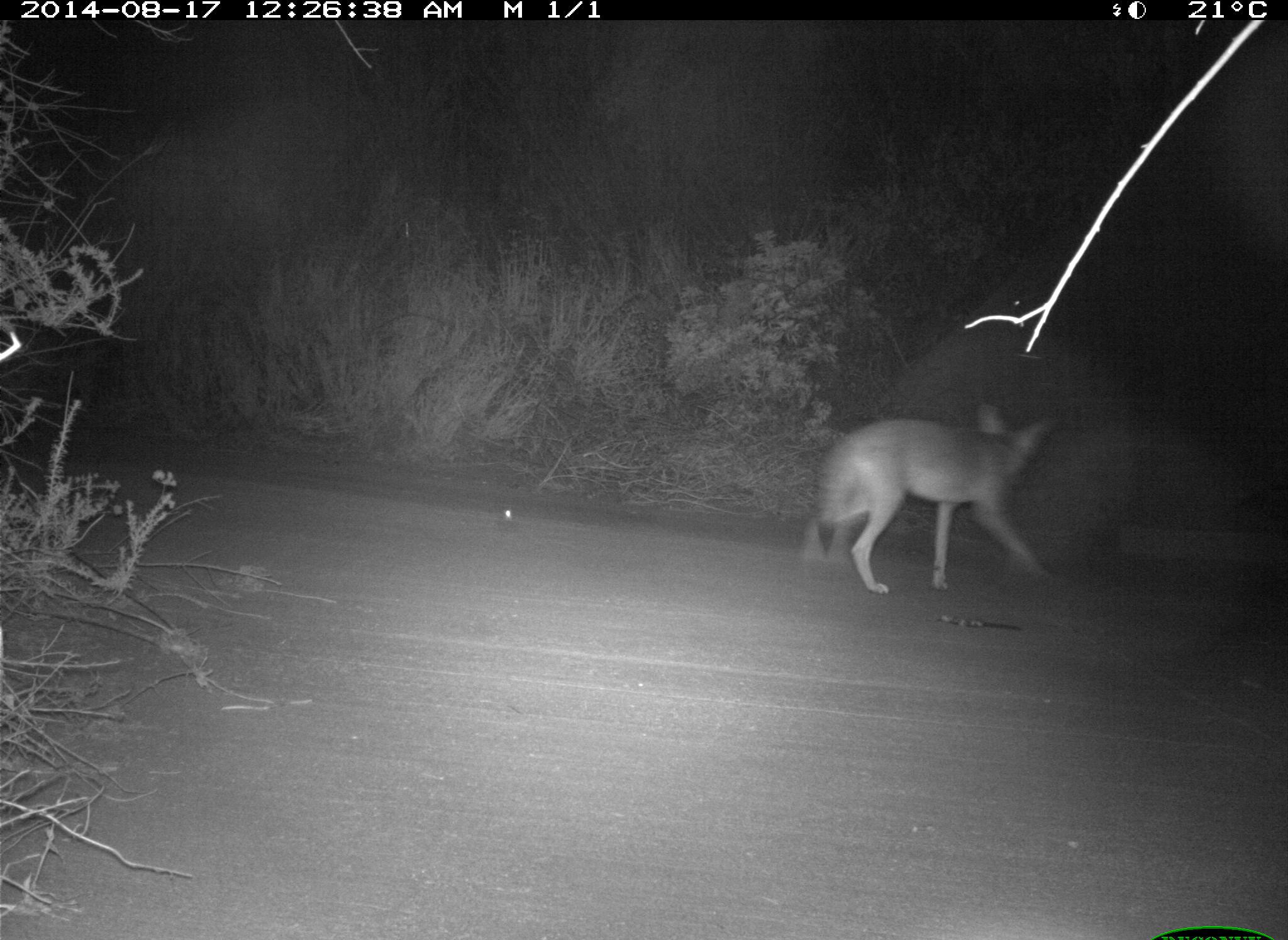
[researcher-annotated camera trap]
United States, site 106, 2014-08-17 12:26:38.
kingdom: Animalia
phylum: Chordata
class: Mammalia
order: Carnivora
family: Canidae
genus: Canis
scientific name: Canis latrans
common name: coyote